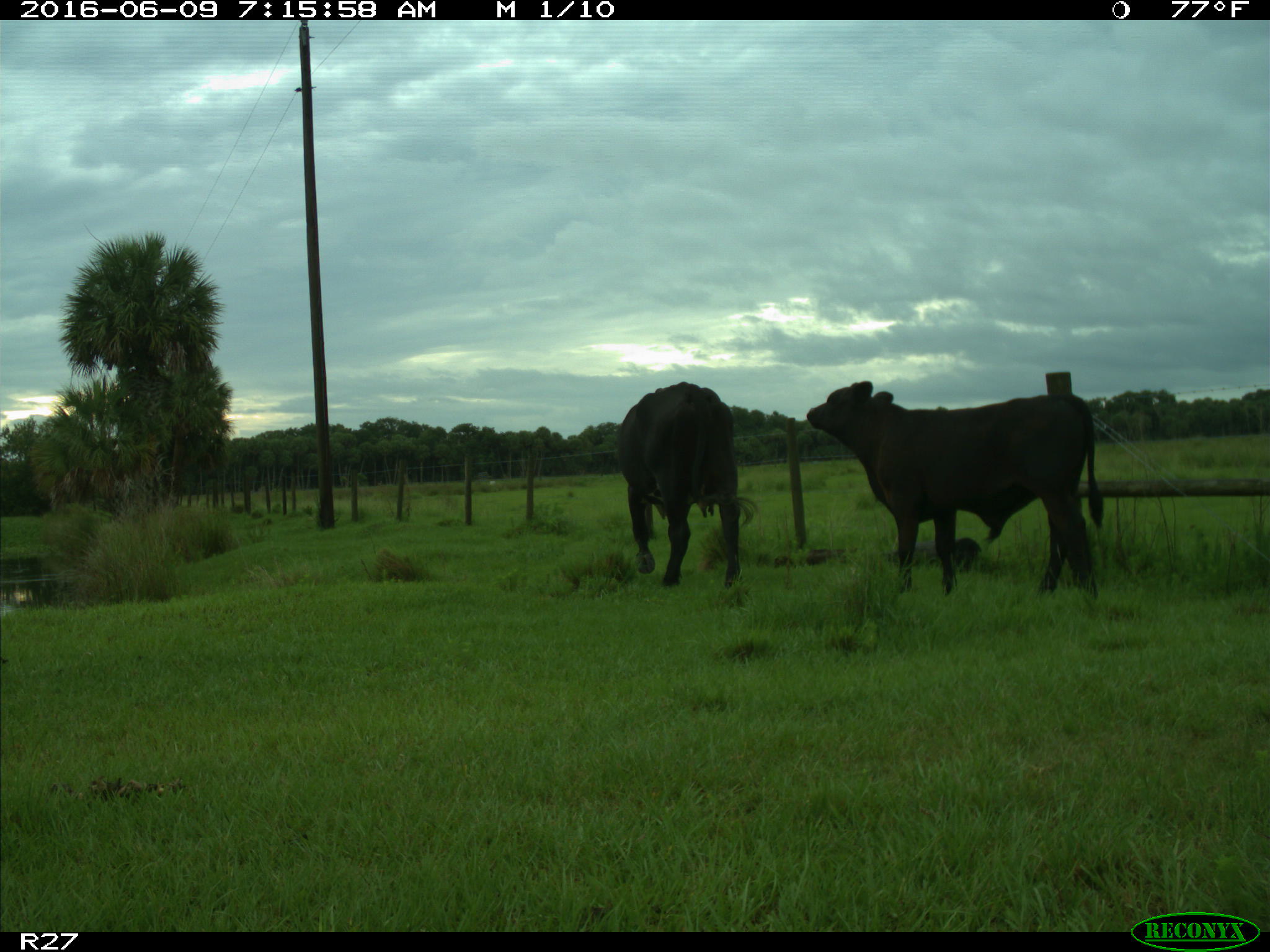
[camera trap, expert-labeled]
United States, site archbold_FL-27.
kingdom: Animalia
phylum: Chordata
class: Mammalia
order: Artiodactyla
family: Bovidae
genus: Bos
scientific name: Bos taurus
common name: domestic cow